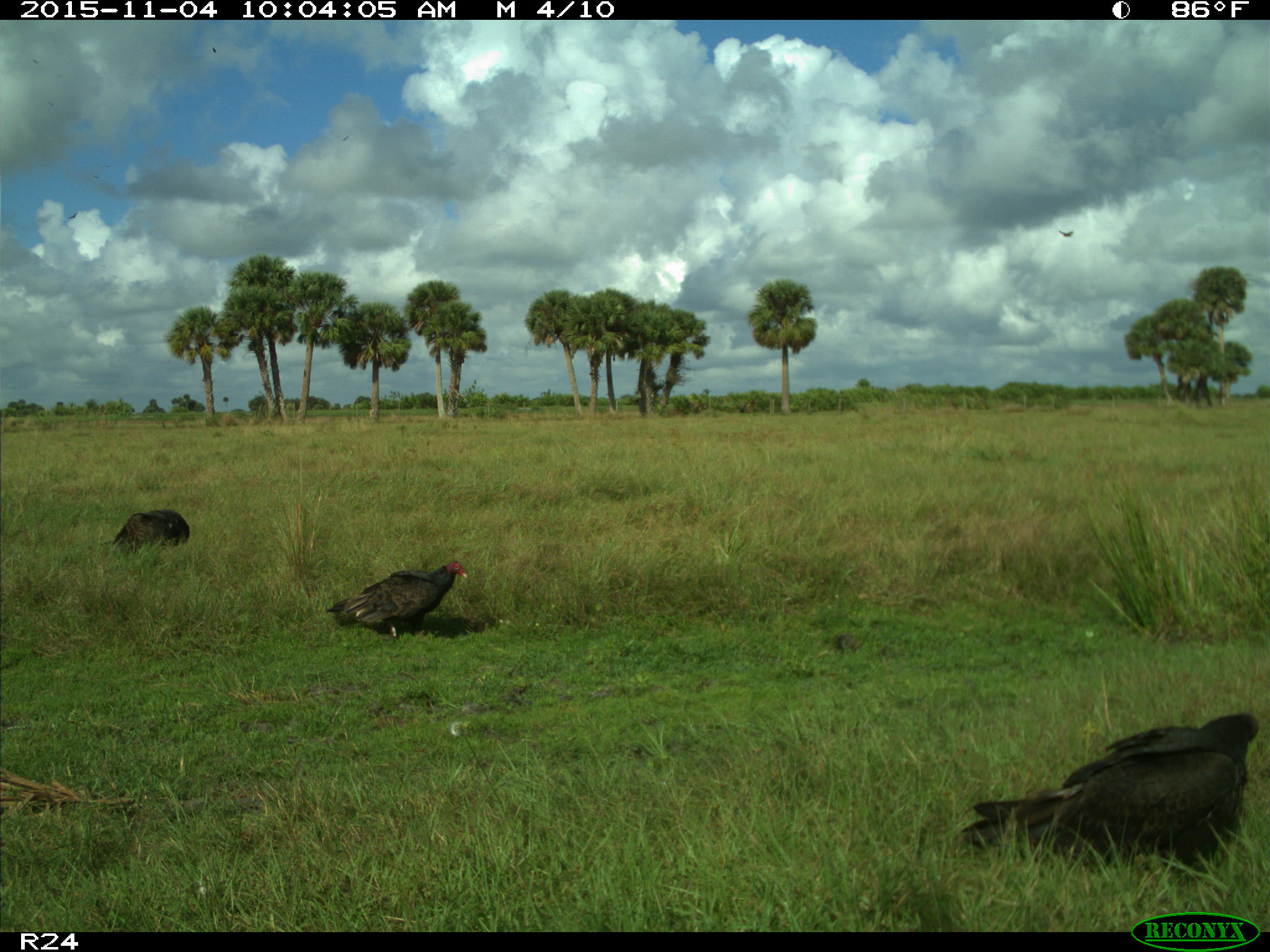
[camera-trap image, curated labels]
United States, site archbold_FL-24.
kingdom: Animalia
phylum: Chordata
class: Aves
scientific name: Aves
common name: birds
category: unidentified bird